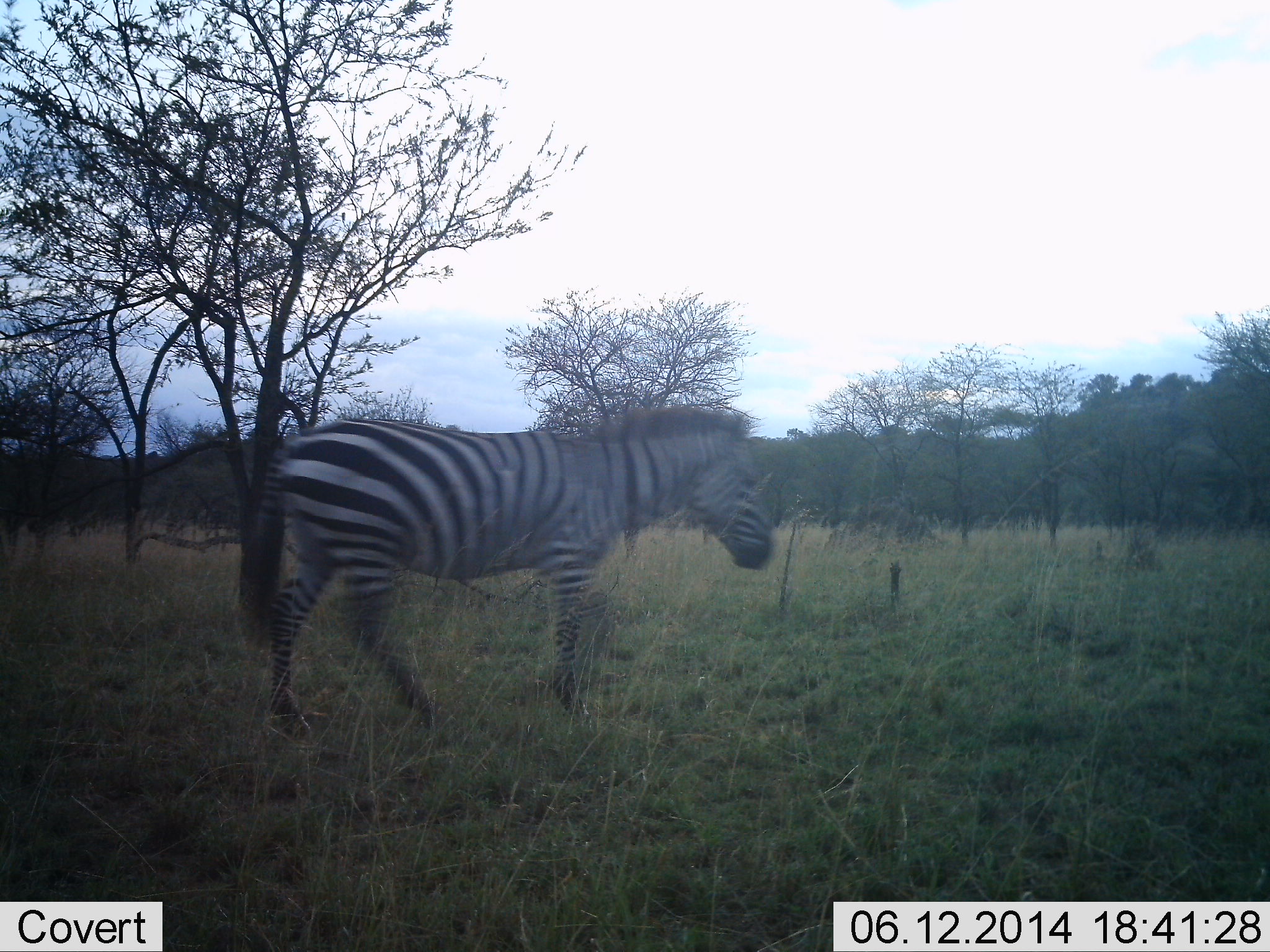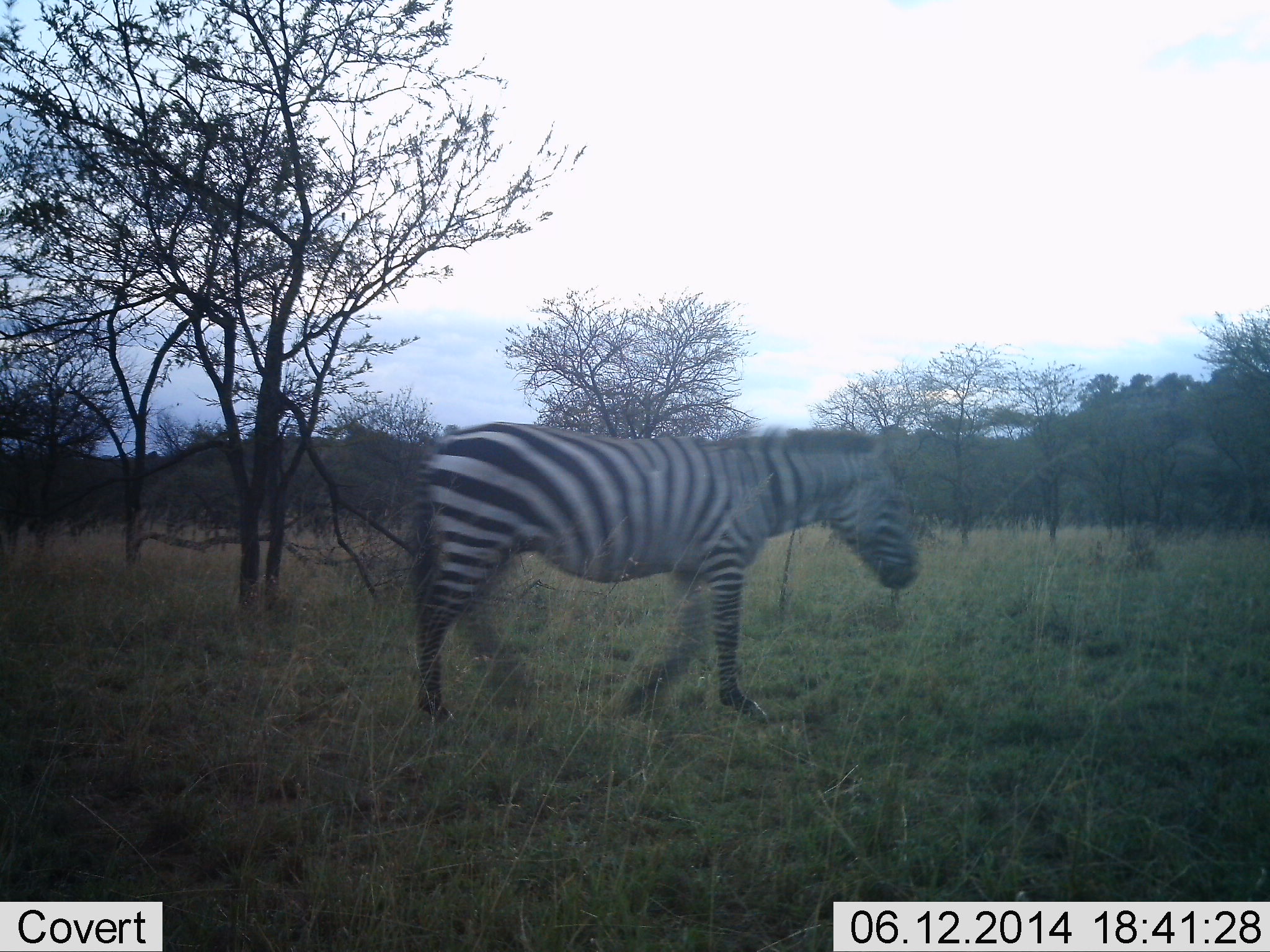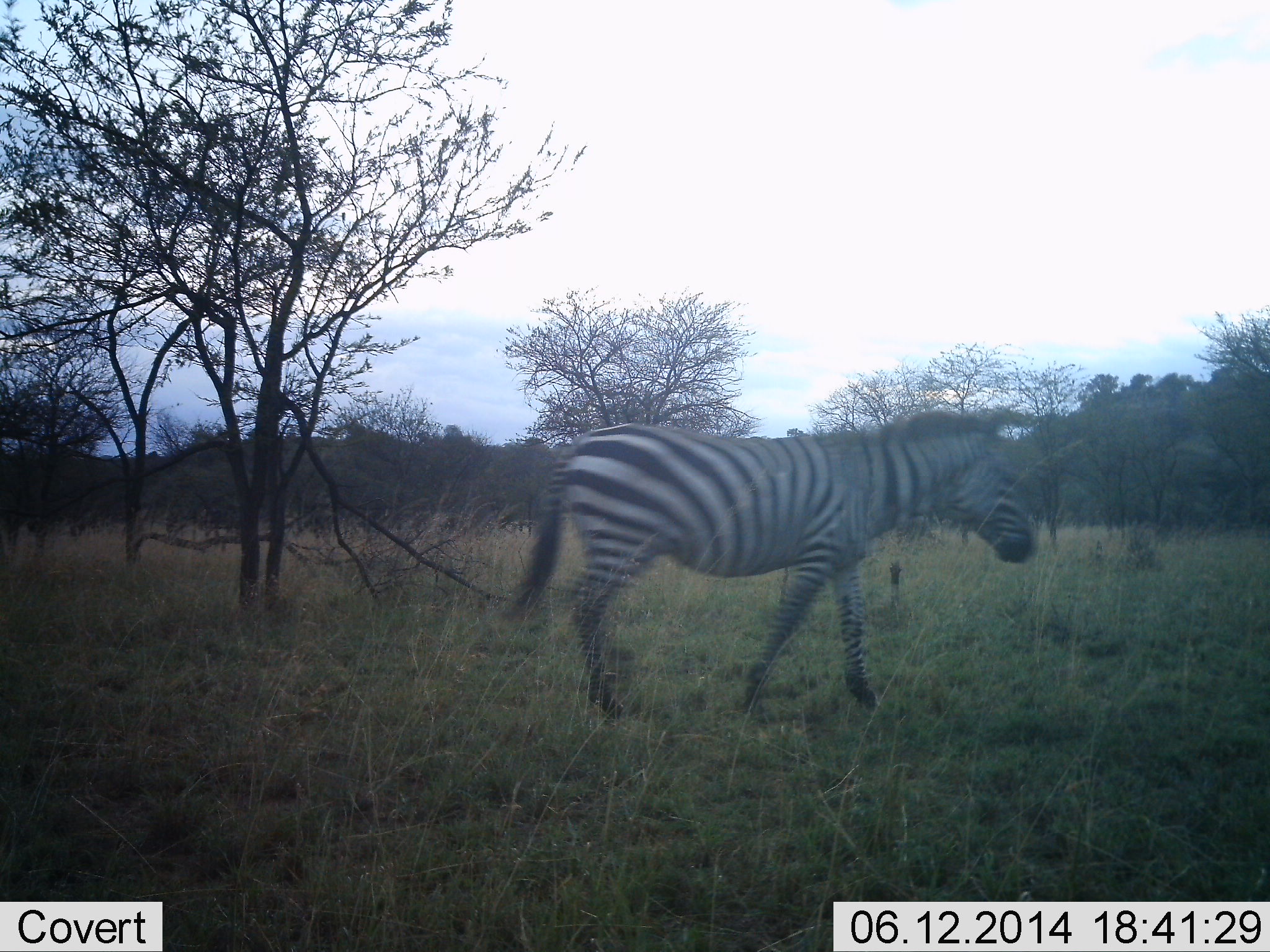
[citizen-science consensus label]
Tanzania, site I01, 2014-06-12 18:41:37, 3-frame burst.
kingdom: Animalia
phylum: Chordata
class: Mammalia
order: Perissodactyla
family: Equidae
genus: Equus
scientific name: Equus quagga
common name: plains zebra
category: zebra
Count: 1.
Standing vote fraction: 0%.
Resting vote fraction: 0%.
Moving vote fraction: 100%.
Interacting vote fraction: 0%.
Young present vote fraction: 0%.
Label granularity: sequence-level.